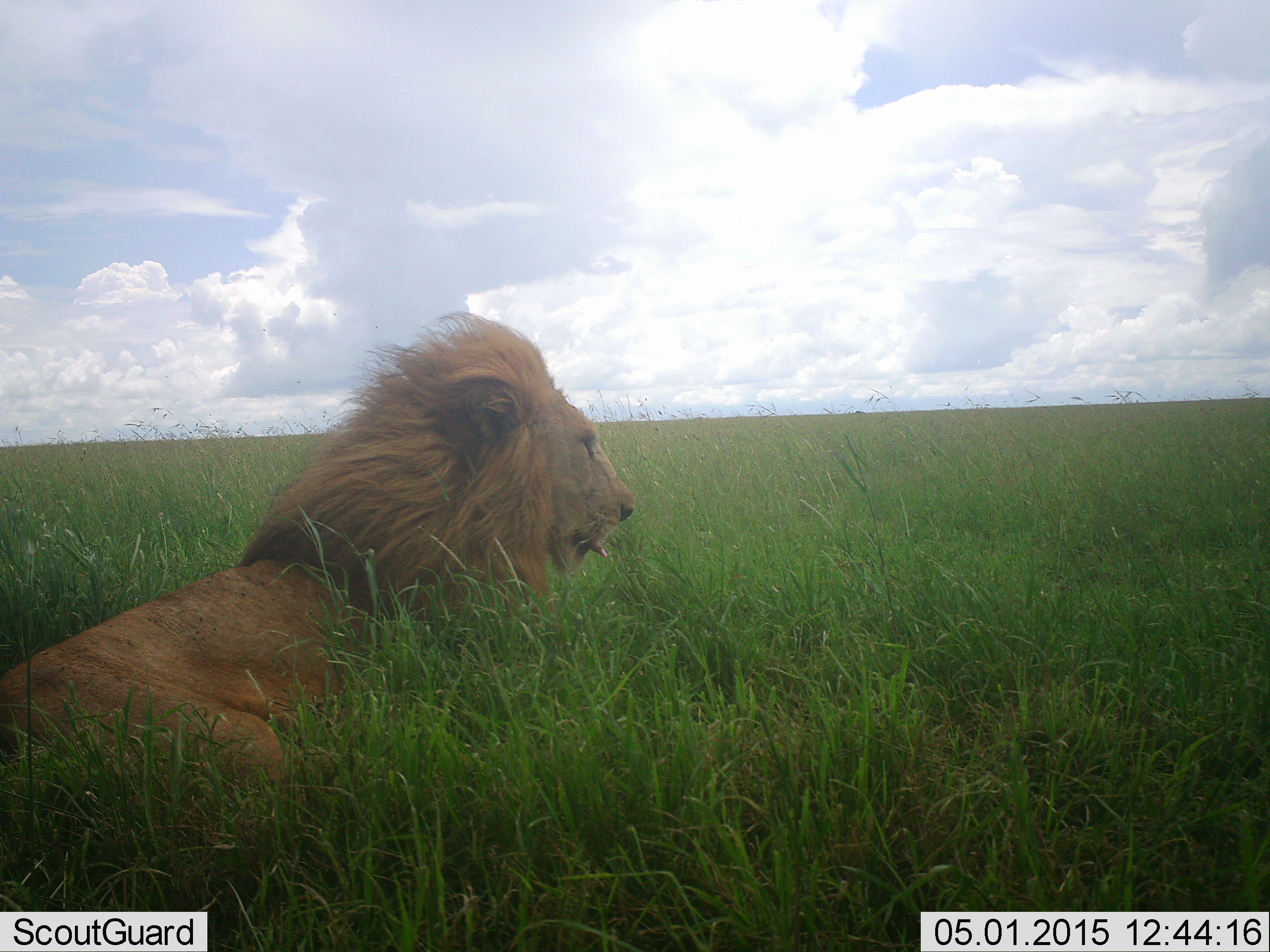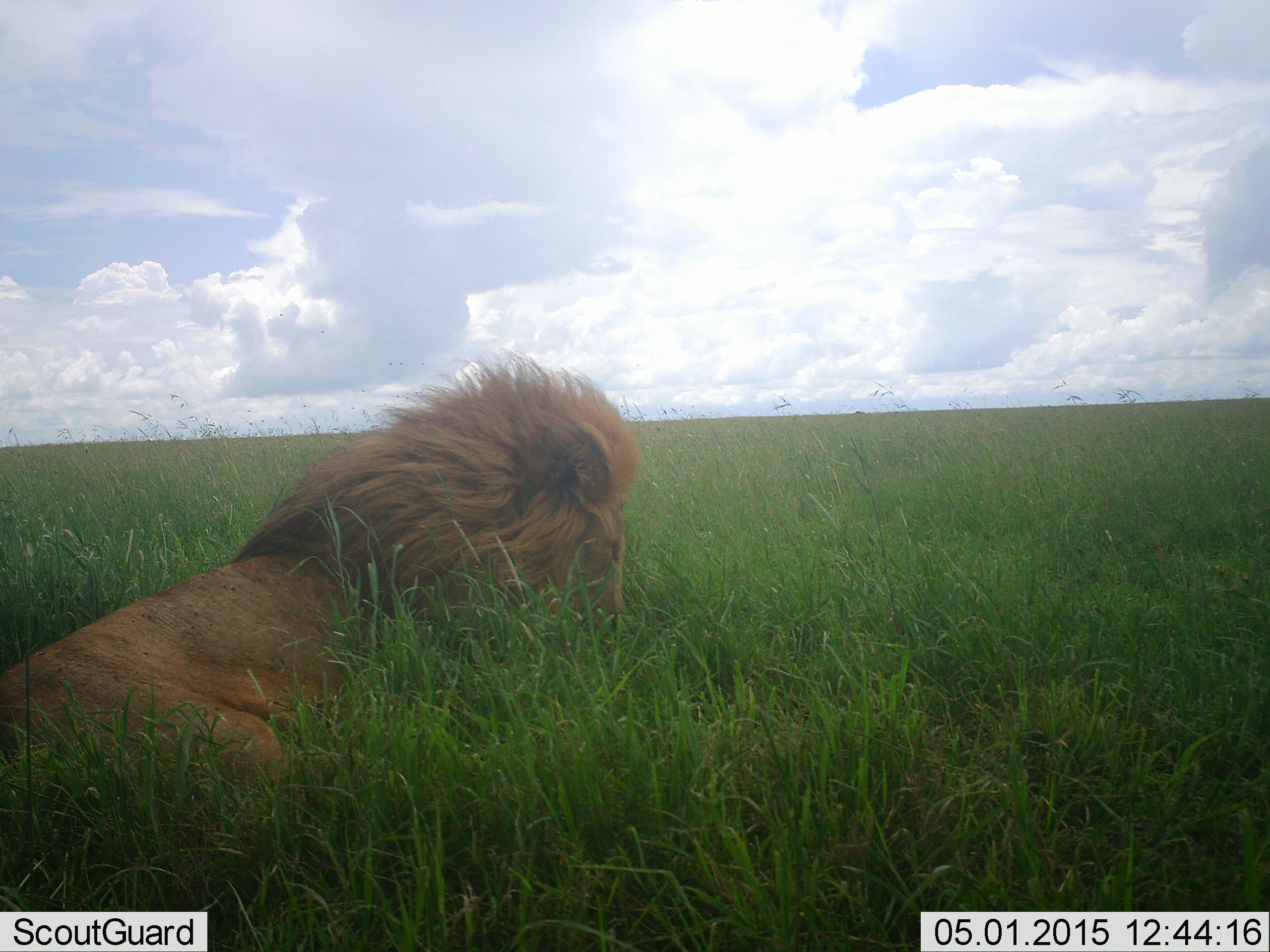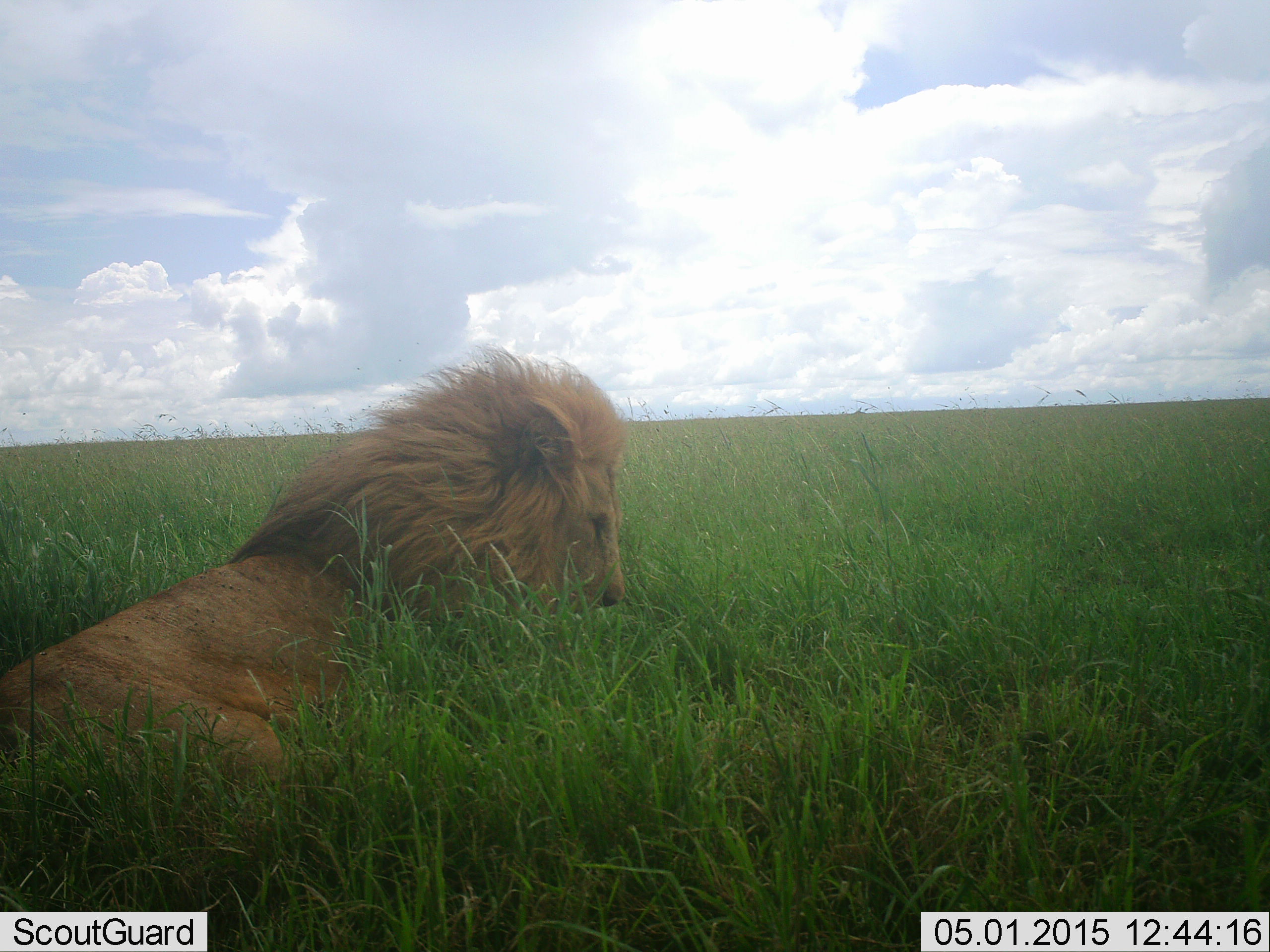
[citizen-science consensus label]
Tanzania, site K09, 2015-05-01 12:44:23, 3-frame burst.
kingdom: Animalia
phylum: Chordata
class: Mammalia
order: Carnivora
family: Felidae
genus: Panthera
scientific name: Panthera leo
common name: lion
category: lionmale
Lionmale (lion) (Panthera leo), count 1. Behavior (volunteer vote fractions): standing 0%, resting 90%, moving 0%, interacting 0%. Young present (vote fraction): 0%. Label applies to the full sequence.